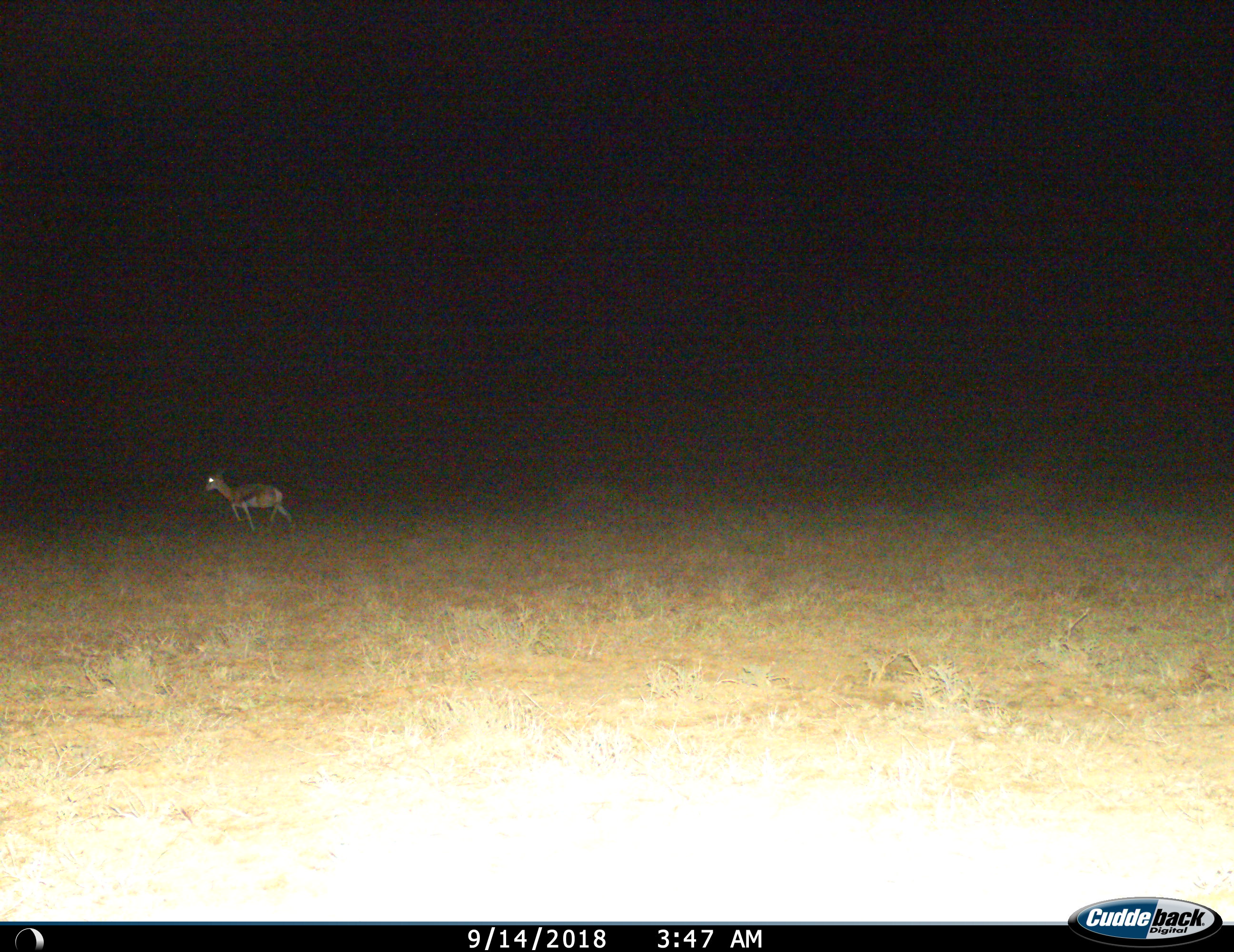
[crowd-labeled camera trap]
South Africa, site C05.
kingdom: Animalia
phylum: Chordata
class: Mammalia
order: Artiodactyla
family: Bovidae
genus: Antidorcas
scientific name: Antidorcas marsupialis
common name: springbok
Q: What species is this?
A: Springbok (Antidorcas marsupialis).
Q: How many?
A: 1.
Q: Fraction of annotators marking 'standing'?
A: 0%.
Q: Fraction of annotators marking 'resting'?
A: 0%.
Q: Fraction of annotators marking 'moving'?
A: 100%.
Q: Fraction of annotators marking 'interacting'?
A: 0%.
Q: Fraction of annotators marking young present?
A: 0%.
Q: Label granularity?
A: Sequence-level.